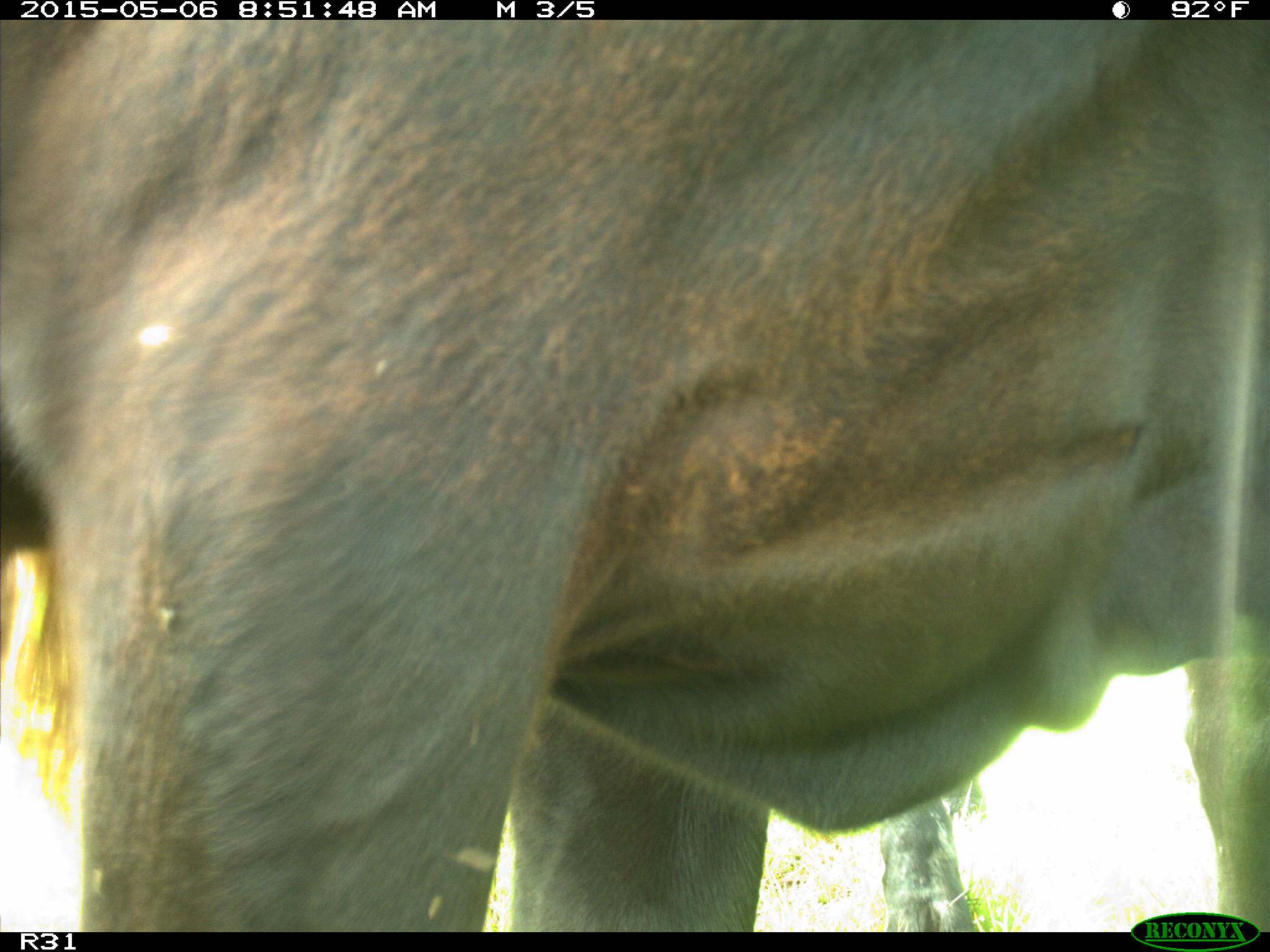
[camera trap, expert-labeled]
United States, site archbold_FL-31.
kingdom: Animalia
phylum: Chordata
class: Mammalia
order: Artiodactyla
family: Bovidae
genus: Bos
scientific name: Bos taurus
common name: domestic cow